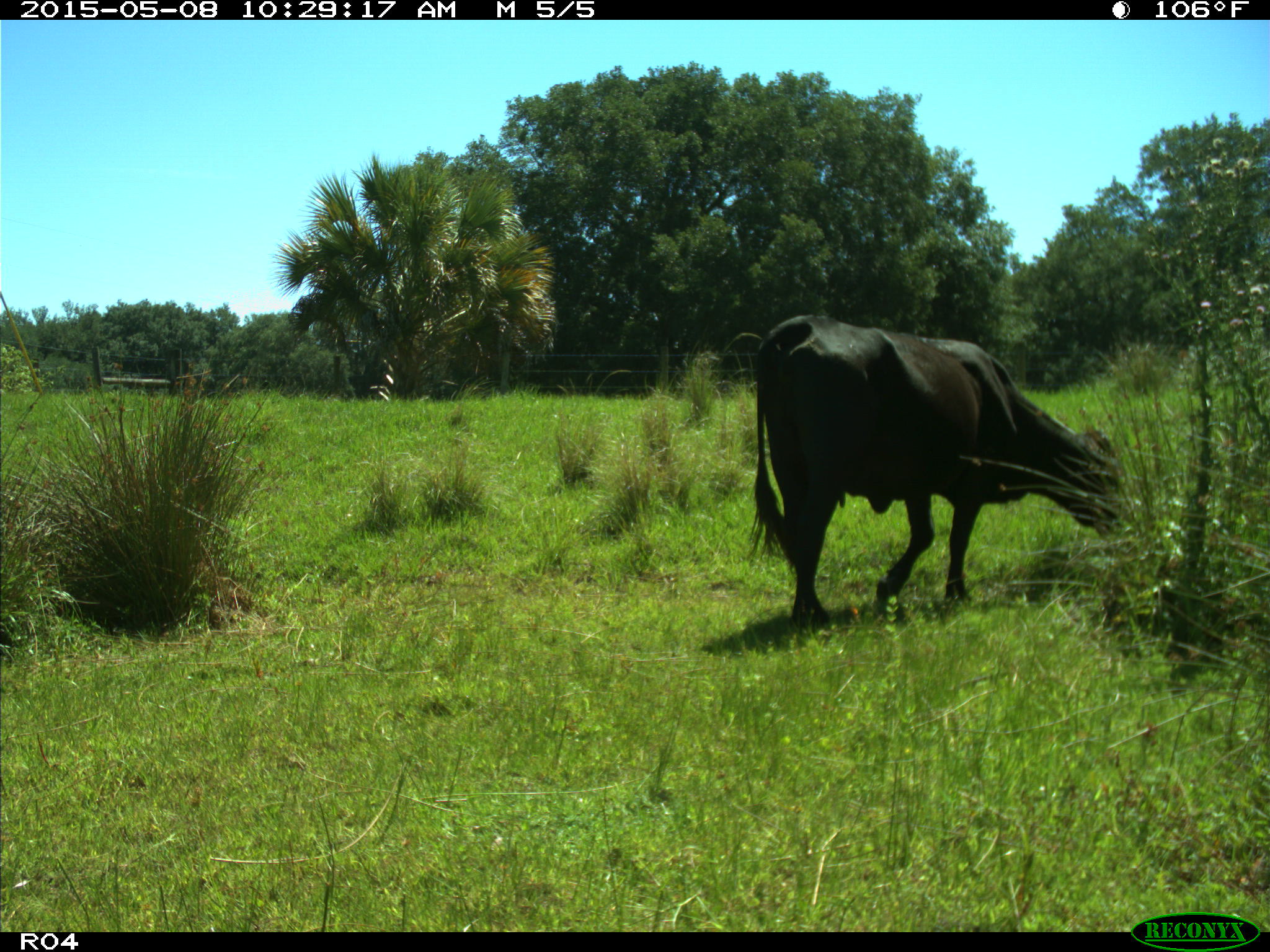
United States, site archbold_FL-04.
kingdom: Animalia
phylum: Chordata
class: Mammalia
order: Artiodactyla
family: Bovidae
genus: Bos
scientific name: Bos taurus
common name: domestic cow